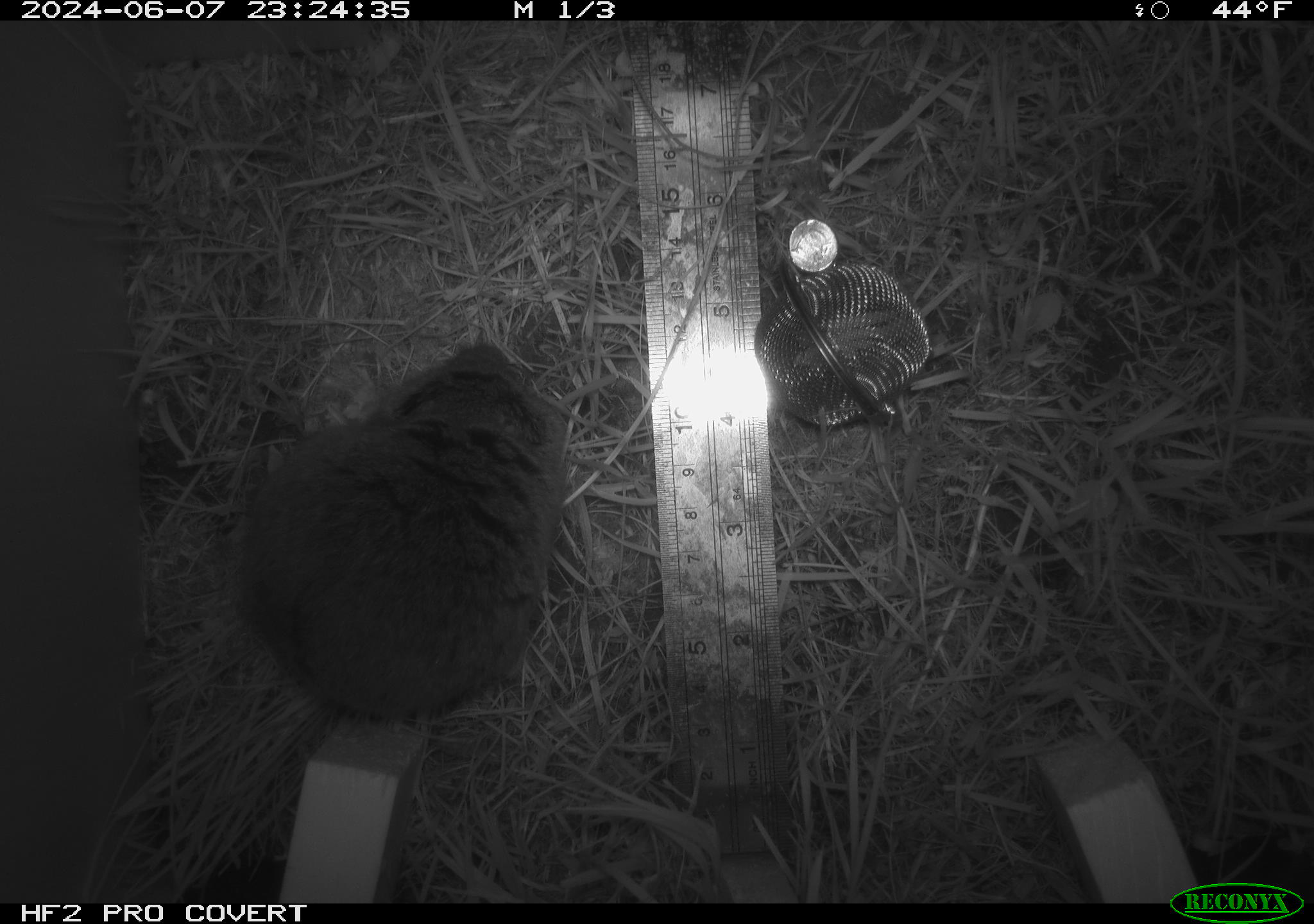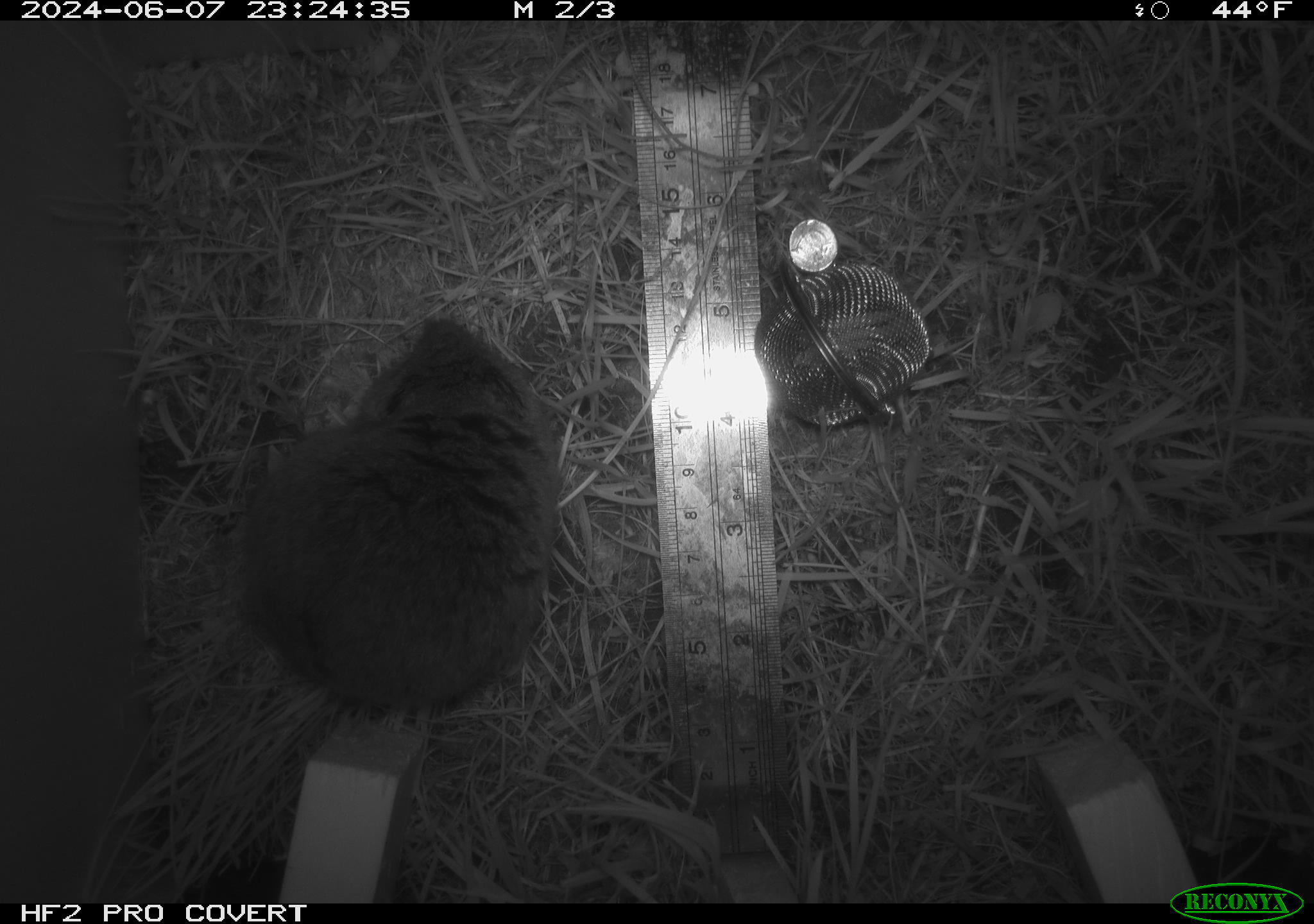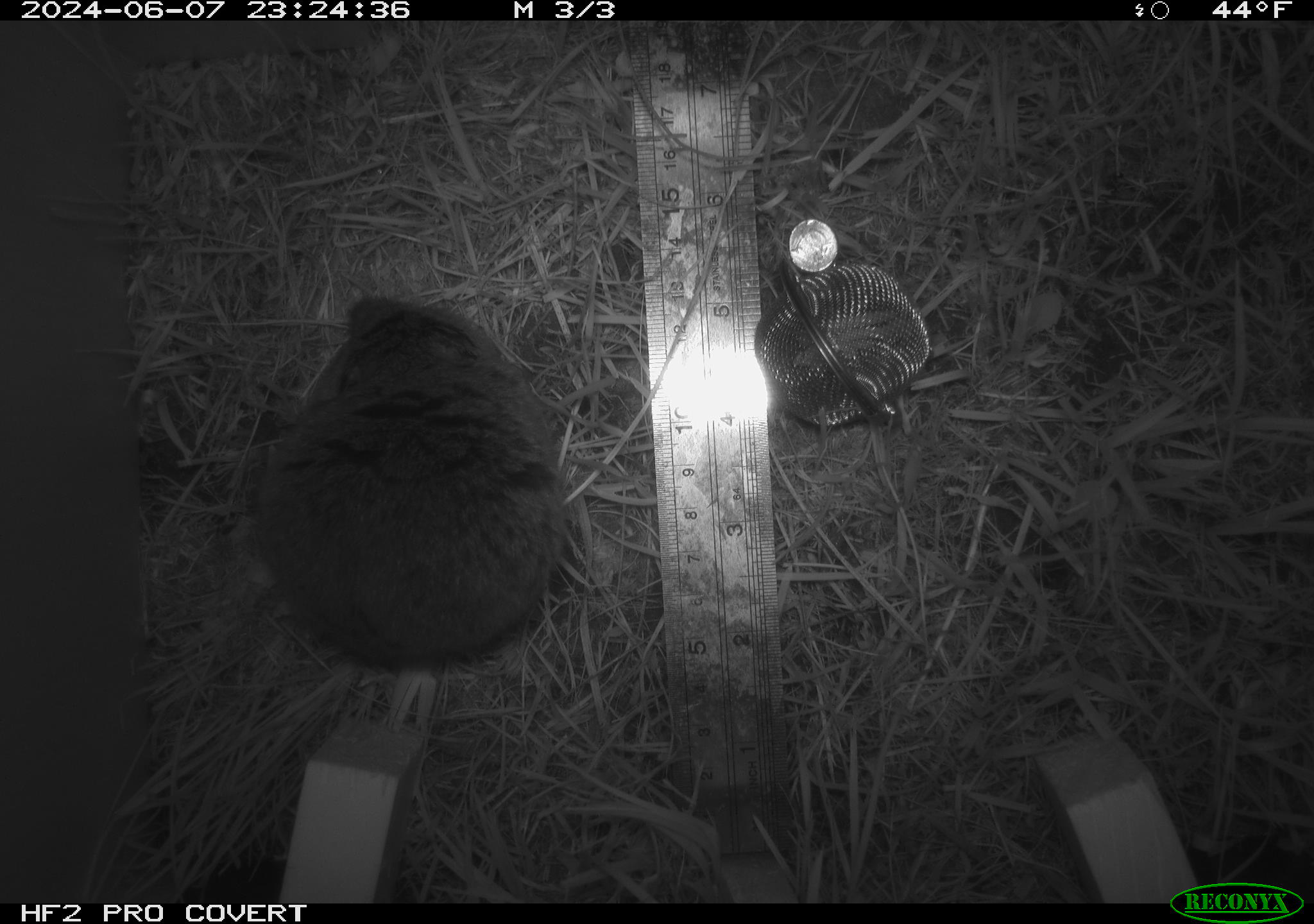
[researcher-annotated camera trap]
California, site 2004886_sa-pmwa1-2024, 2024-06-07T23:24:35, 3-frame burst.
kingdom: Animalia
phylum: Chordata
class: Mammalia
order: Rodentia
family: Cricetidae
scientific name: Arvicolinae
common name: voles, lemmings, and muskrats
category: arvicolinae subfamily